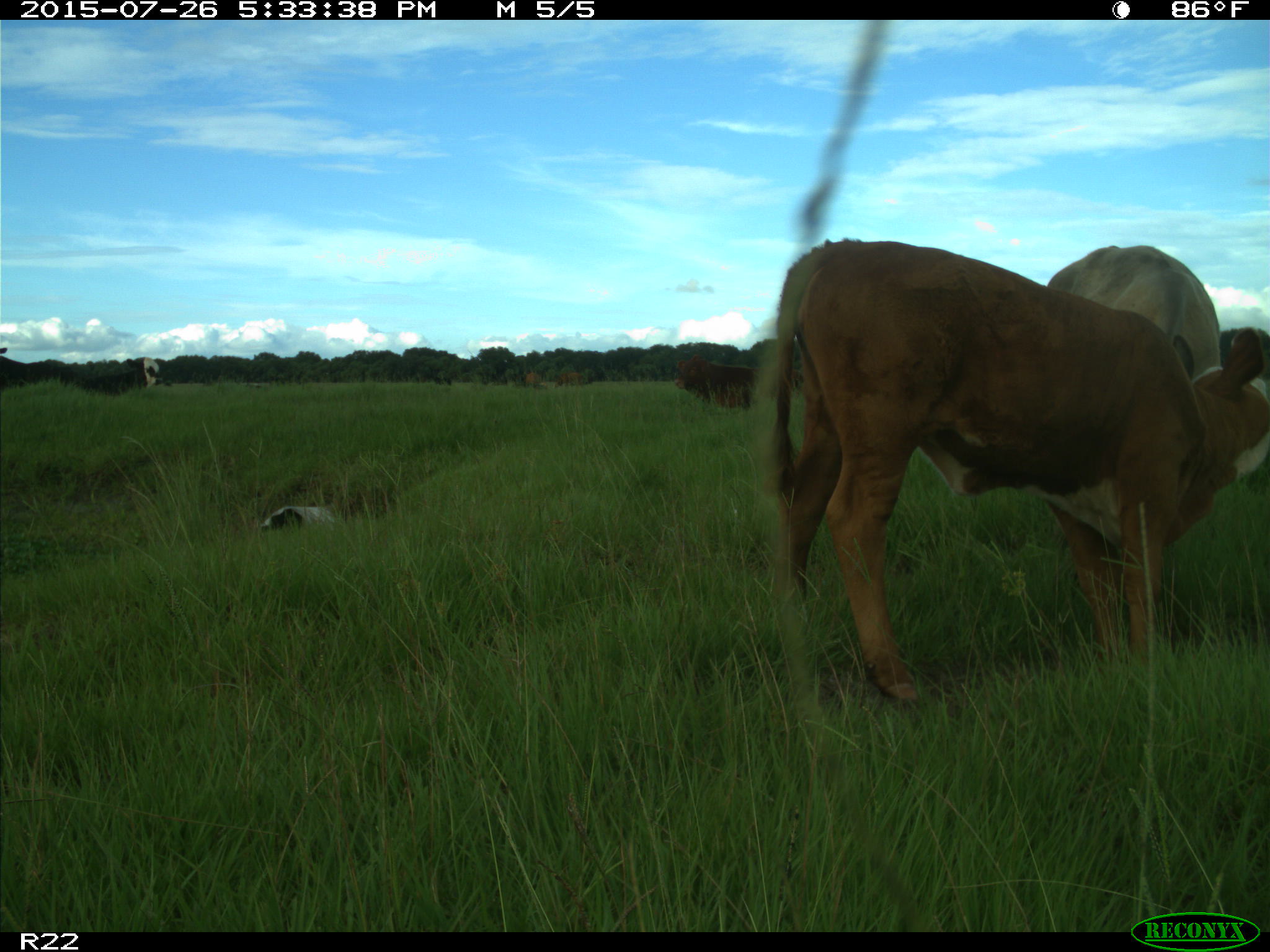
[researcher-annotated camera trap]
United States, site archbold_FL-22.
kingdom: Animalia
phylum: Chordata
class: Mammalia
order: Artiodactyla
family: Bovidae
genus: Bos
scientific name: Bos taurus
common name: domestic cow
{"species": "Bos taurus (domestic cow)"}